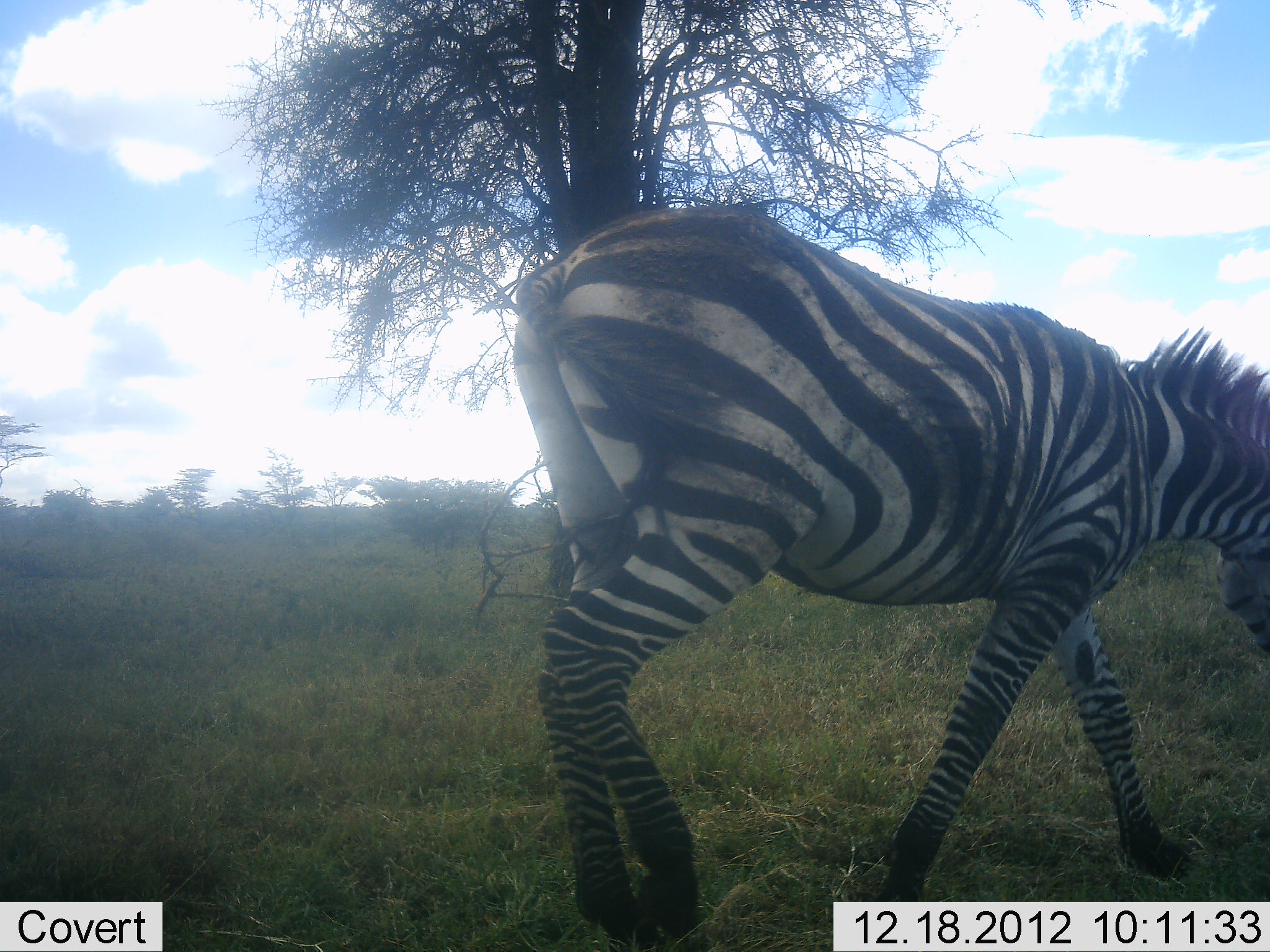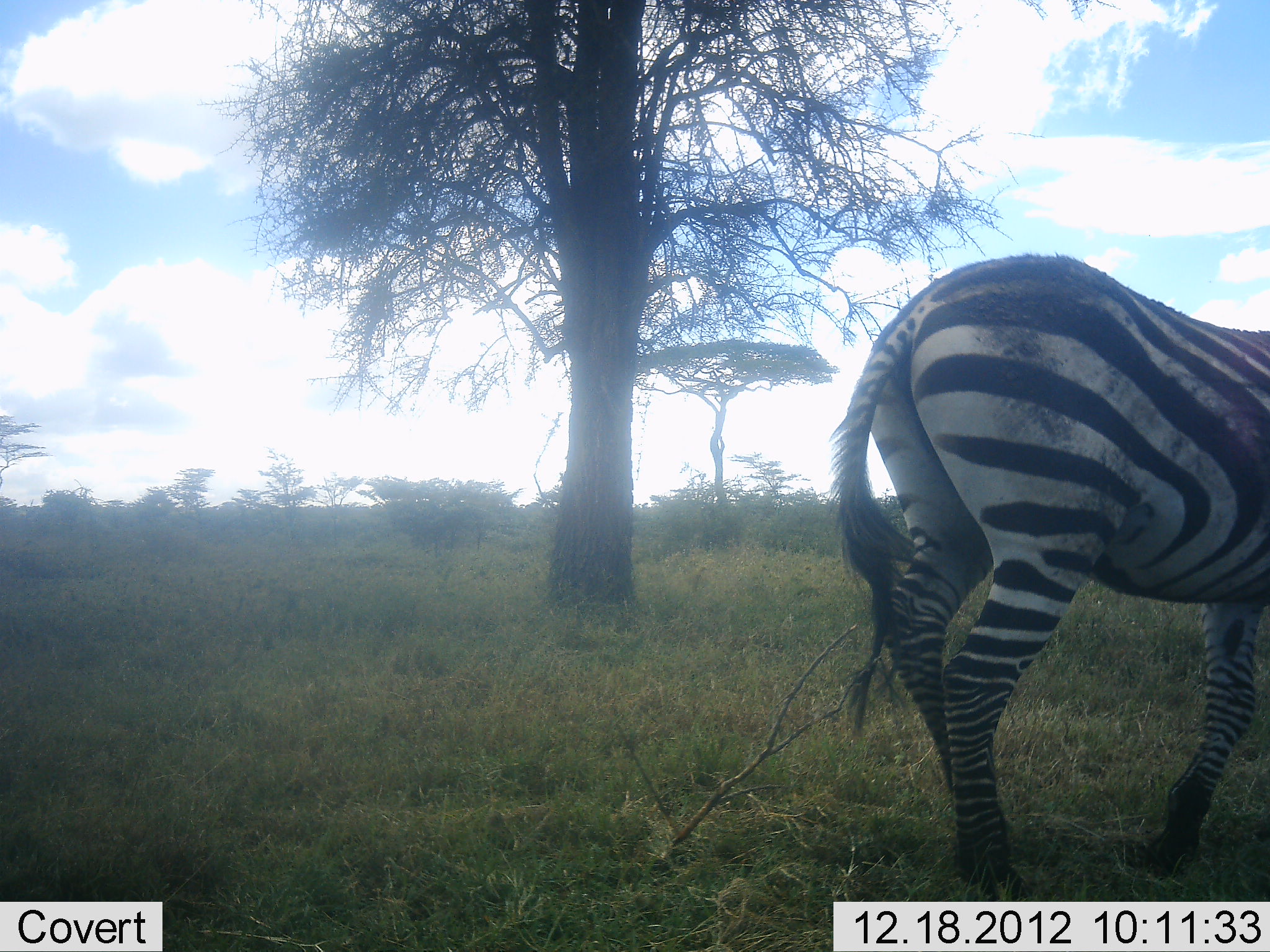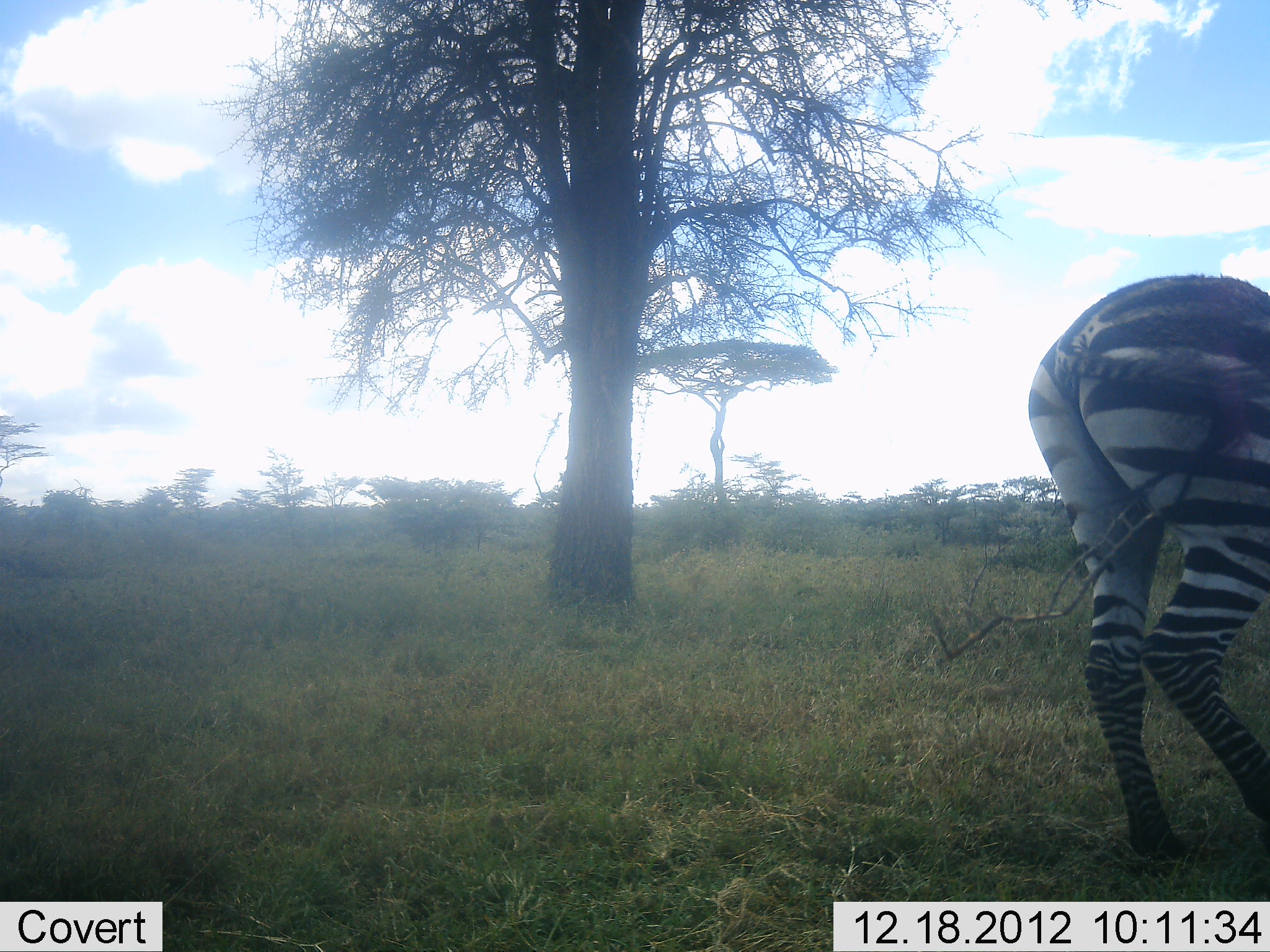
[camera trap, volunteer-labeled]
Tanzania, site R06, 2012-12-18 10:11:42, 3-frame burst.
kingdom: Animalia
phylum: Chordata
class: Mammalia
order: Perissodactyla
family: Equidae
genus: Equus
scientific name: Equus quagga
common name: plains zebra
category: zebra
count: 1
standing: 12%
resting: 0%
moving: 88%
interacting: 0%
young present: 0%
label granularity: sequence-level